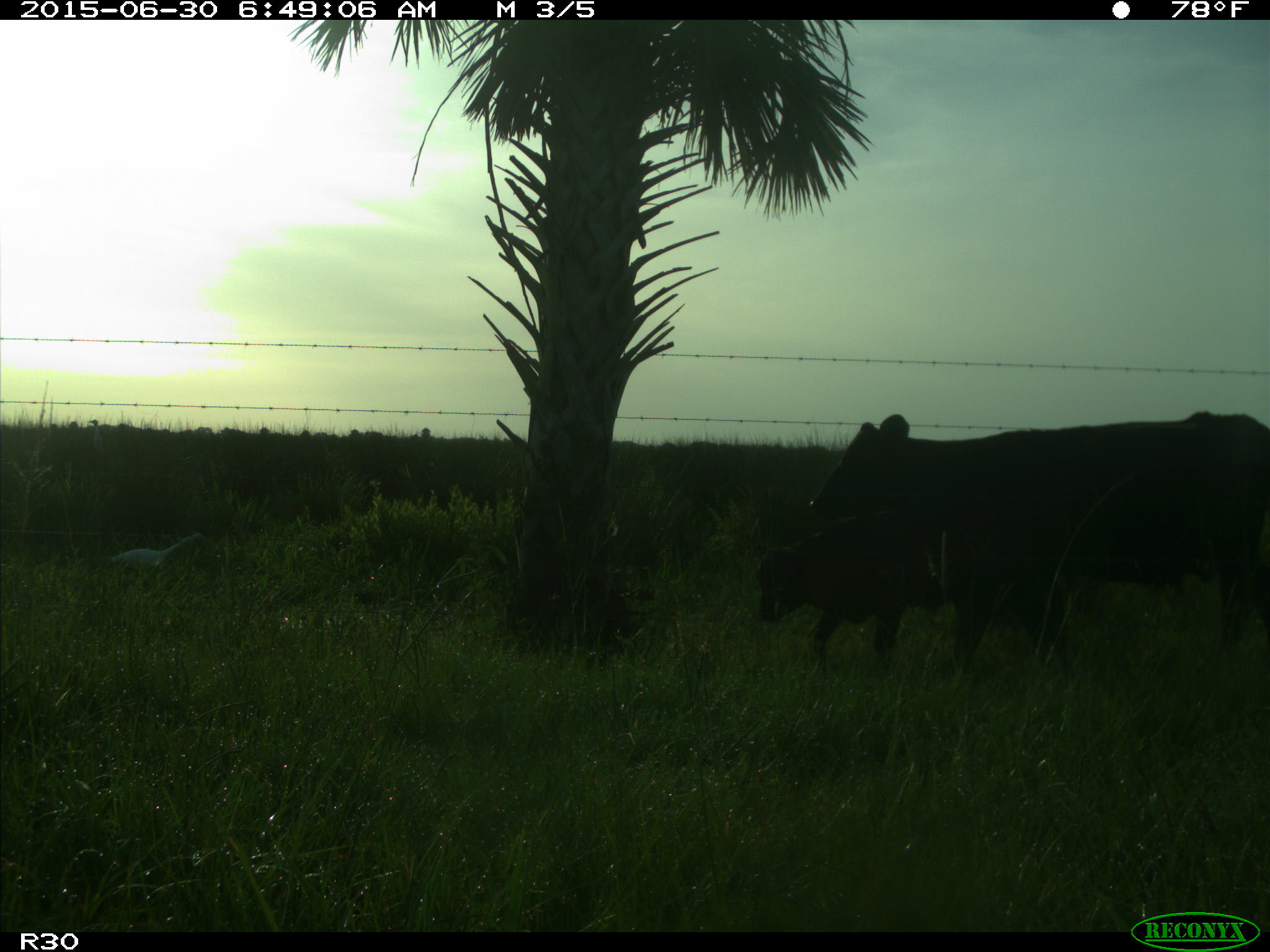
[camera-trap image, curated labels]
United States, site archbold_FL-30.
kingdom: Animalia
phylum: Chordata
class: Mammalia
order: Artiodactyla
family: Bovidae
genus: Bos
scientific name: Bos taurus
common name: domestic cow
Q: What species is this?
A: Bos taurus (domestic cow).